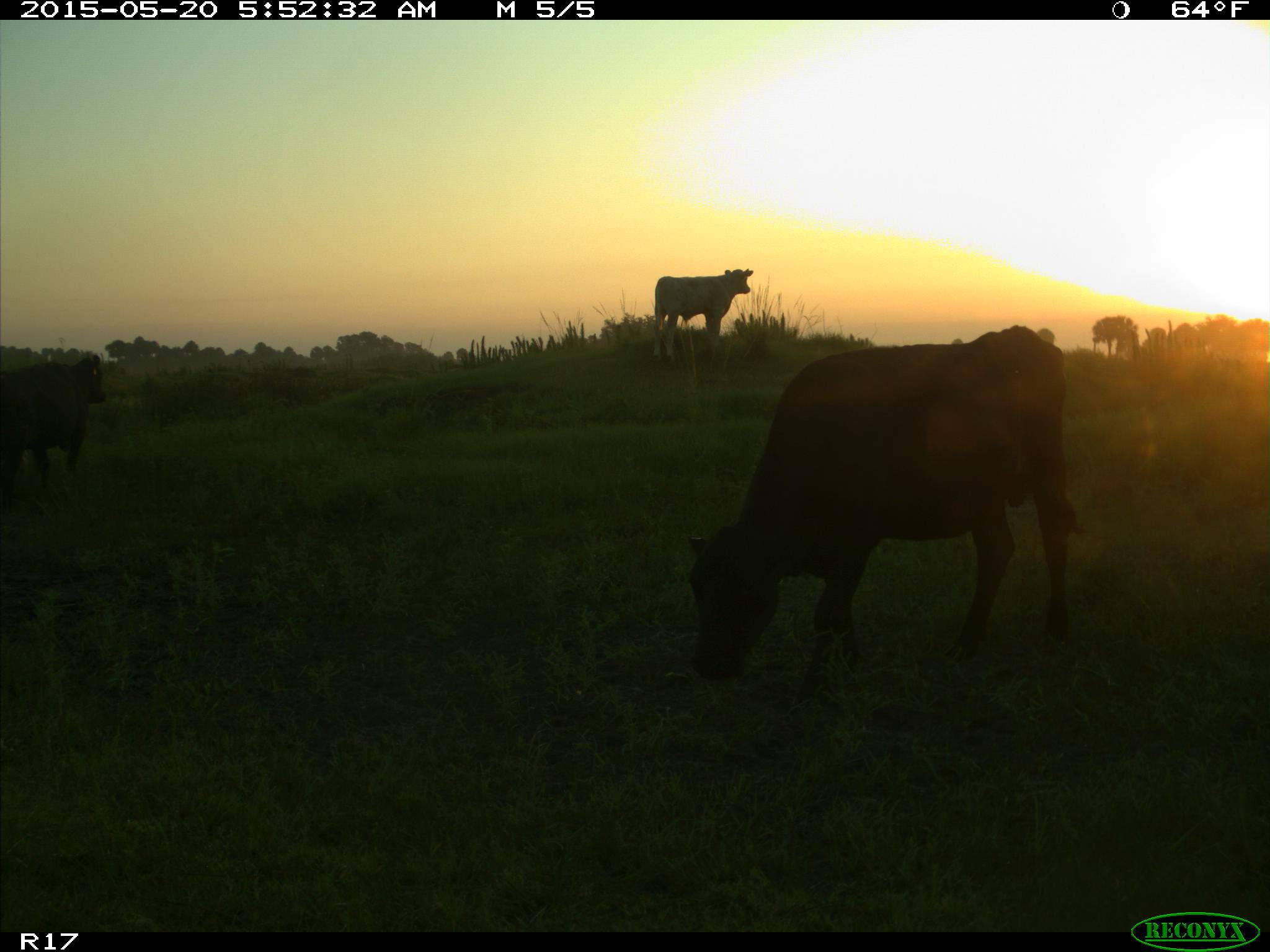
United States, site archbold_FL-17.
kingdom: Animalia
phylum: Chordata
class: Mammalia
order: Artiodactyla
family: Bovidae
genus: Bos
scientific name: Bos taurus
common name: domestic cow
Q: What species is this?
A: Bos taurus (domestic cow).